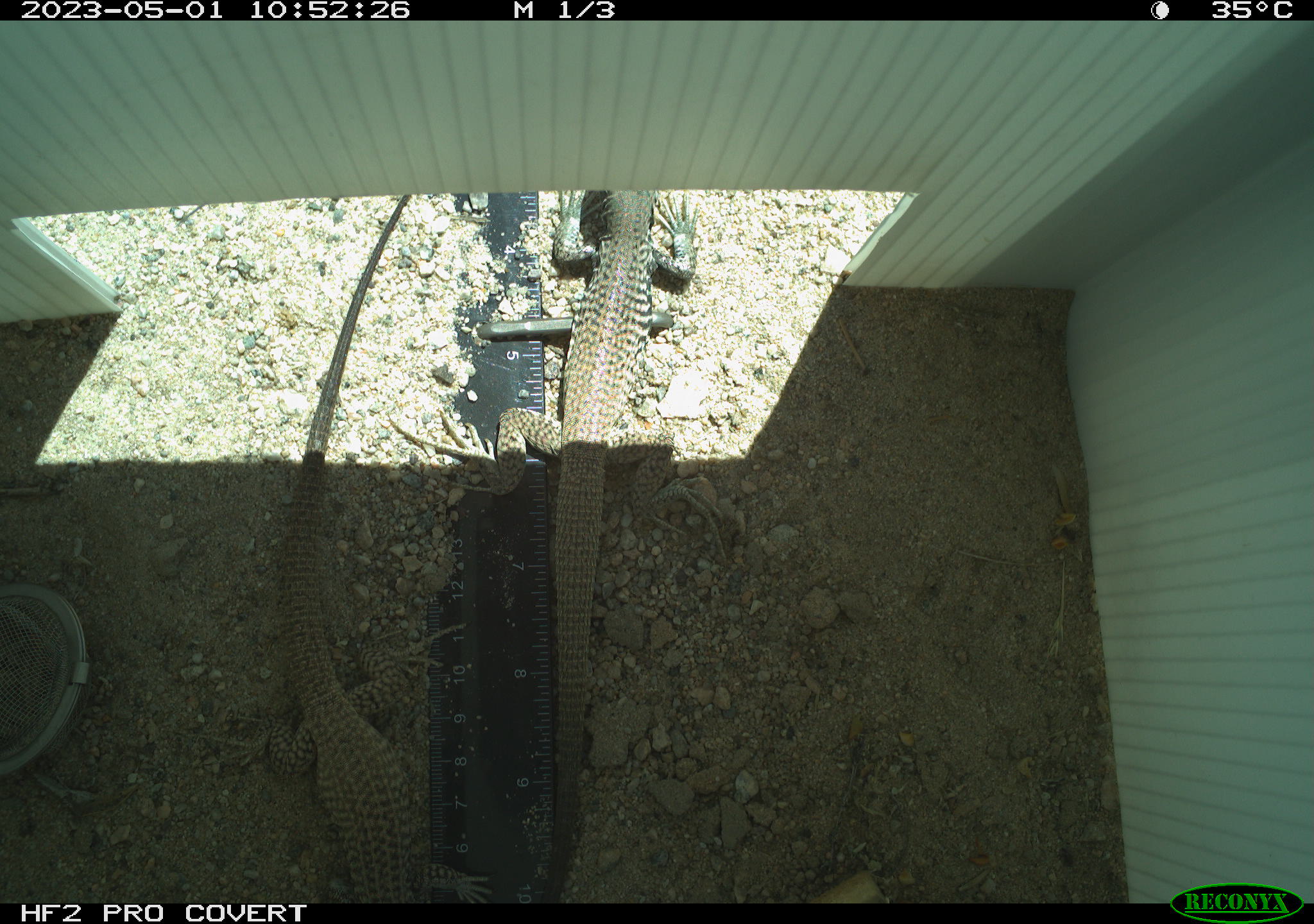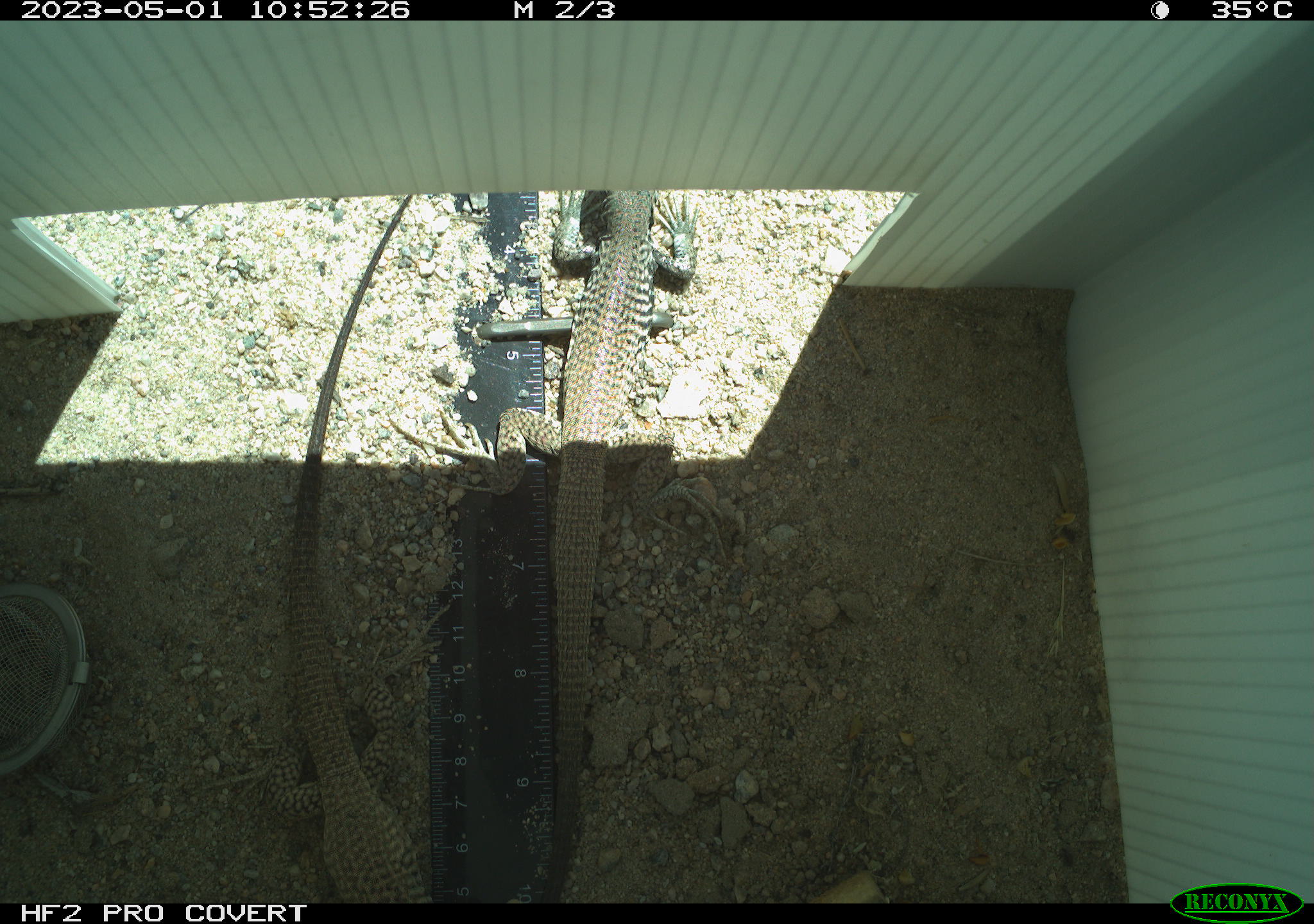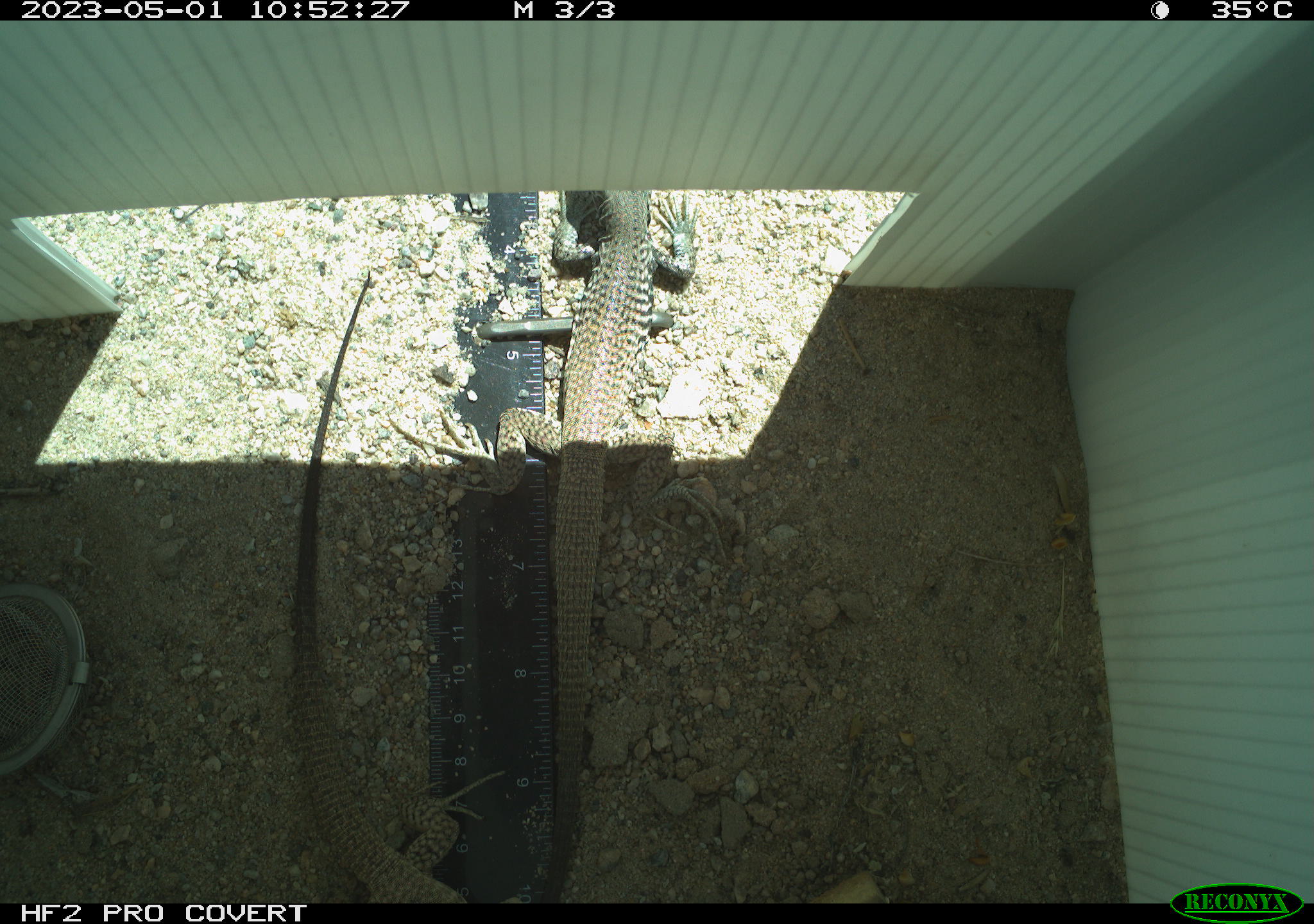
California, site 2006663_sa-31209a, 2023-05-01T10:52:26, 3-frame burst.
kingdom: Animalia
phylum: Chordata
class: Reptilia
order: Squamata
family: Teiidae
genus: Aspidoscelis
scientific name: Aspidoscelis tigris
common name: western whiptail